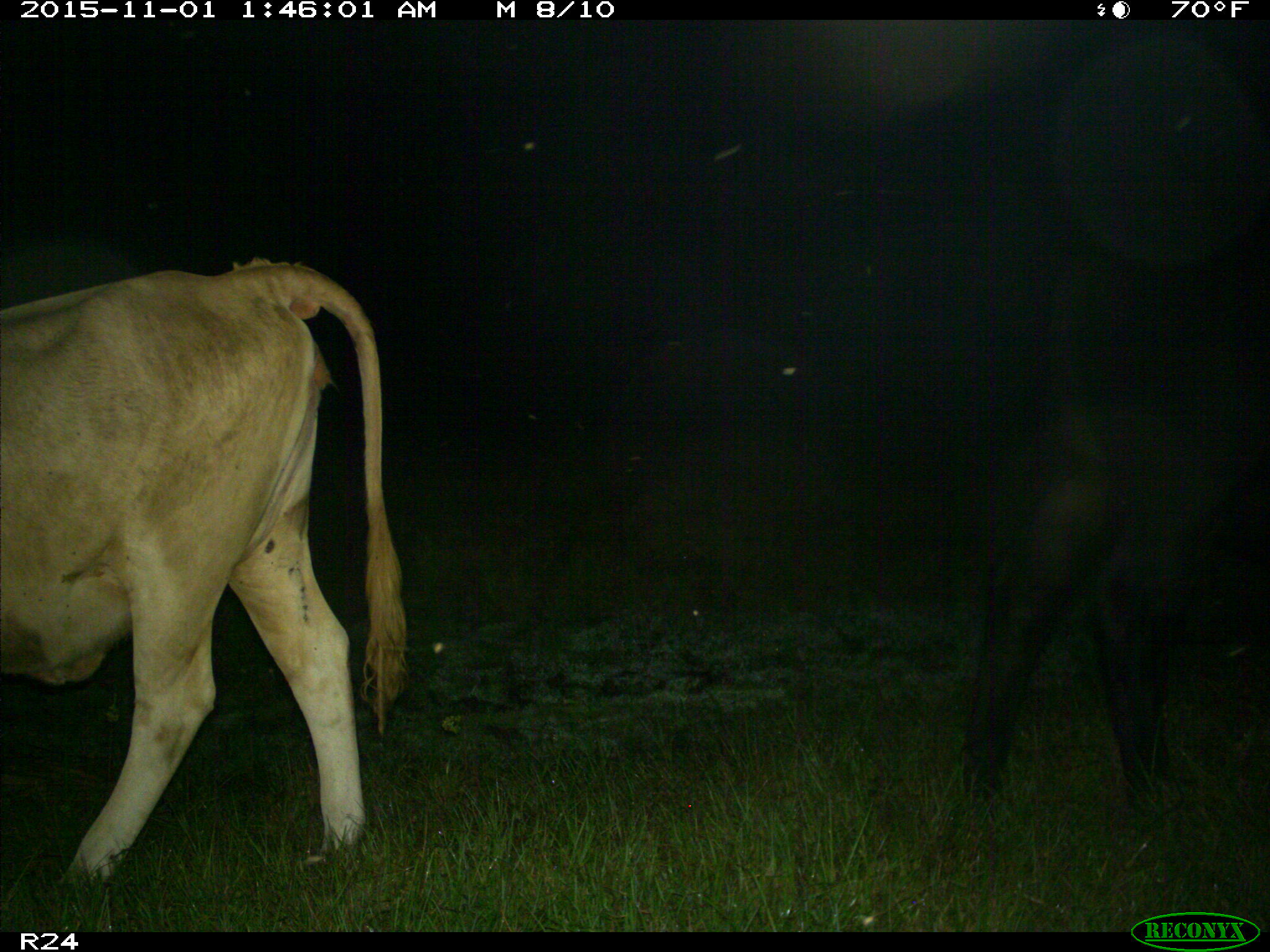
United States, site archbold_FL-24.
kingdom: Animalia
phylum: Chordata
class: Mammalia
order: Artiodactyla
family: Bovidae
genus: Bos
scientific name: Bos taurus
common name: domestic cow